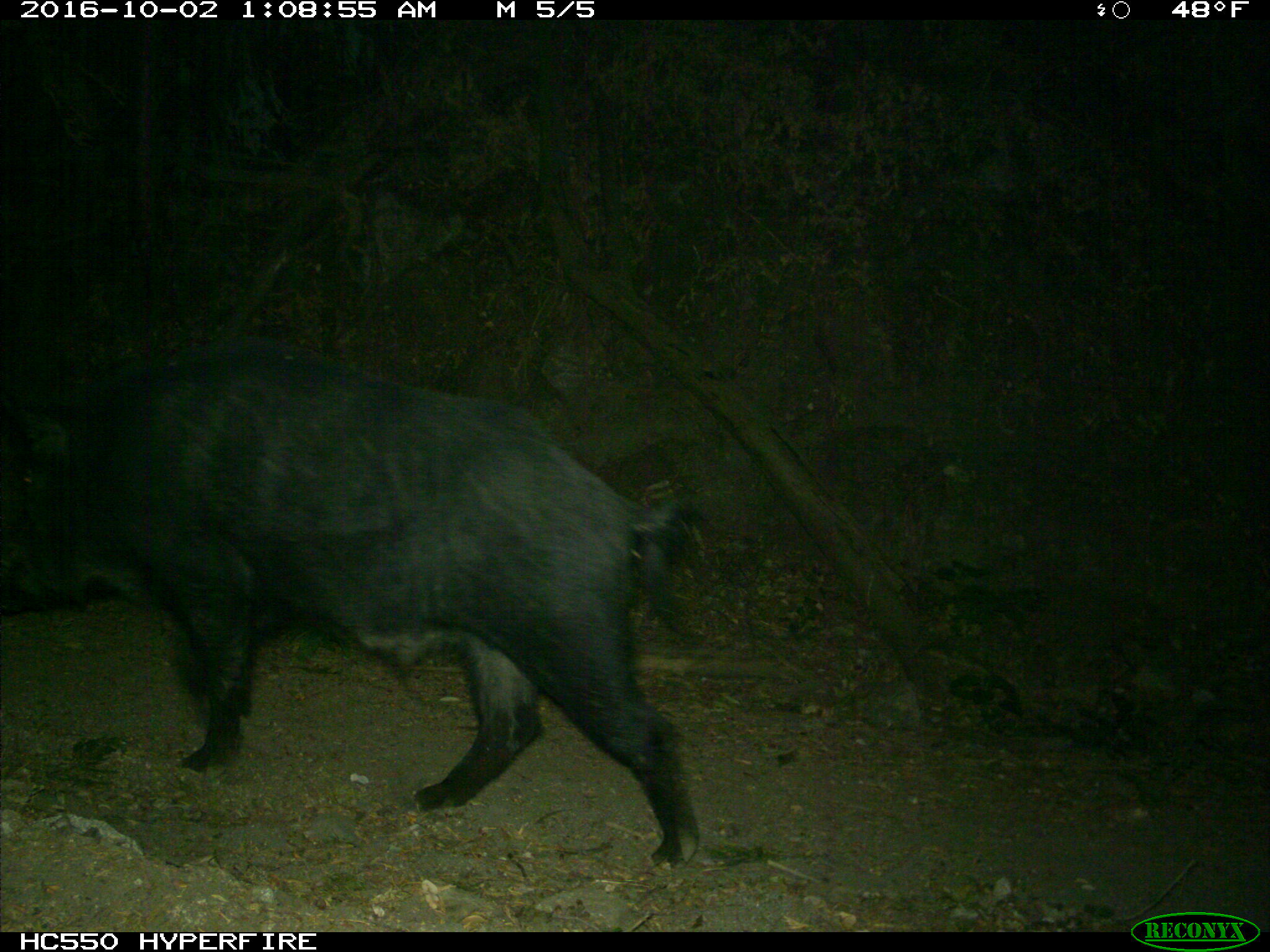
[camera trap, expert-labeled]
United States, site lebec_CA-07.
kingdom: Animalia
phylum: Chordata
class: Mammalia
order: Artiodactyla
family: Suidae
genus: Sus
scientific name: Sus scrofa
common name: wild boar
Sus scrofa (wild boar).